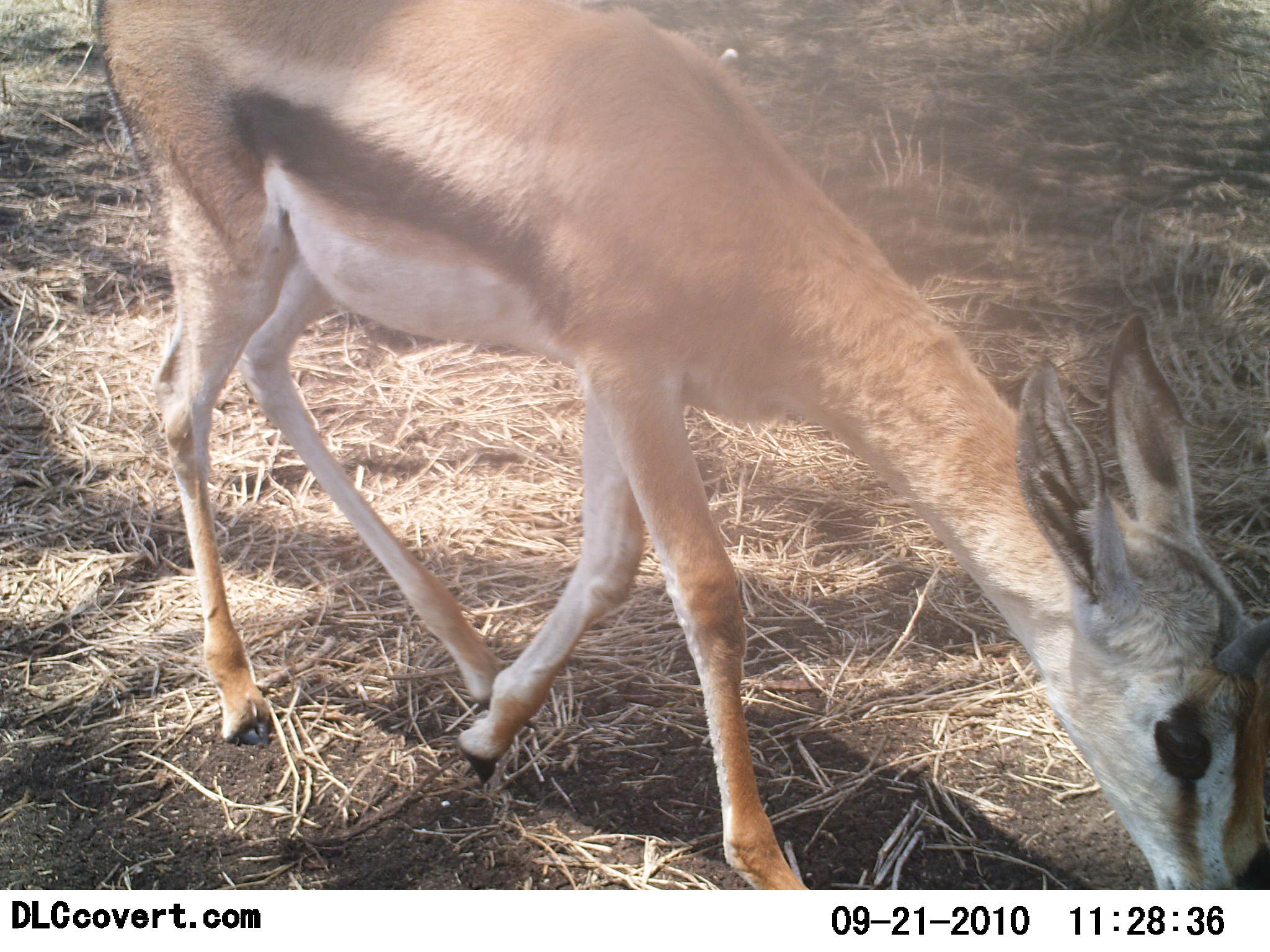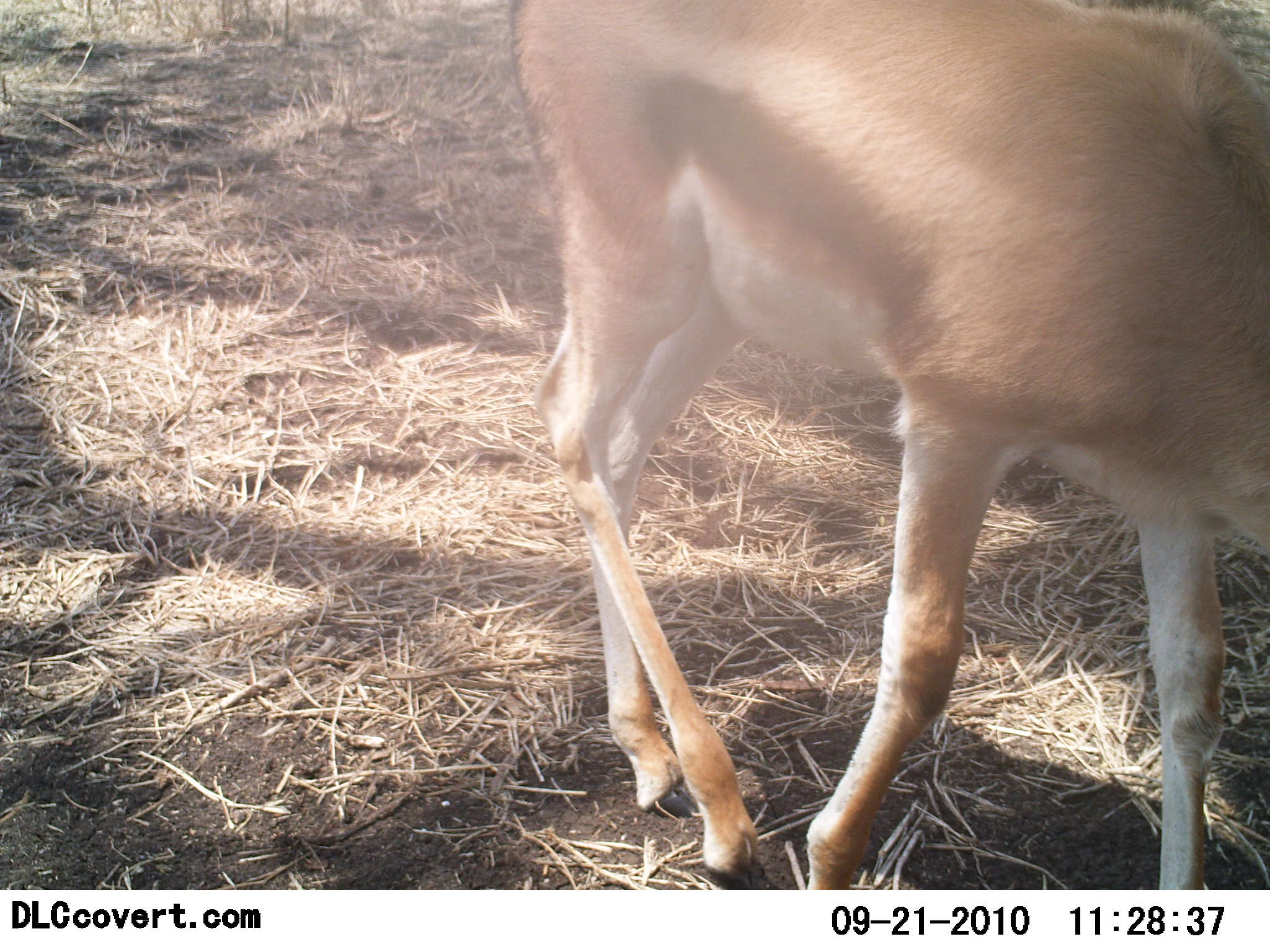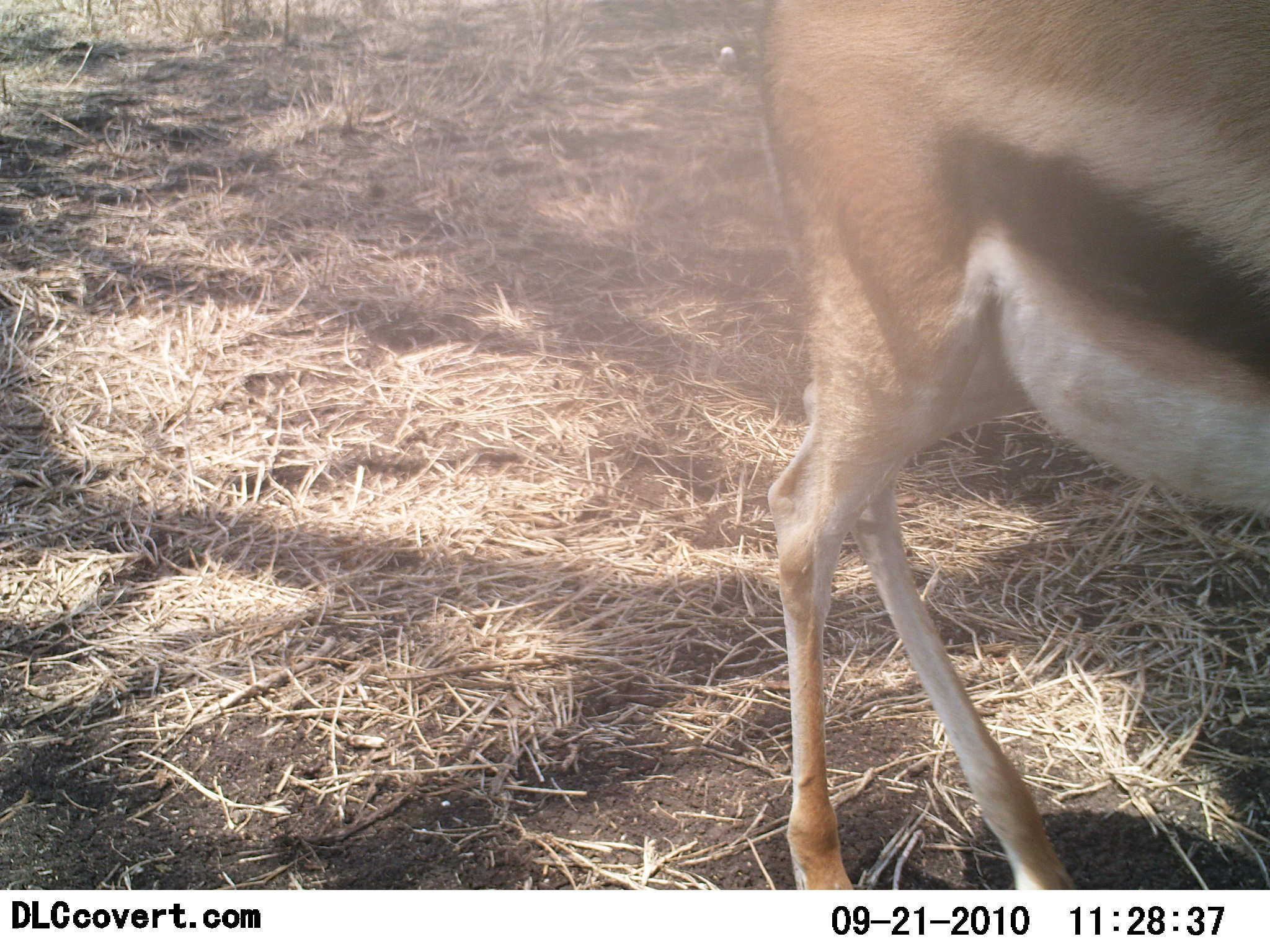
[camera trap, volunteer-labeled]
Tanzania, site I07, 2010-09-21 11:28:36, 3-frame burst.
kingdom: Animalia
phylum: Chordata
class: Mammalia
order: Artiodactyla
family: Bovidae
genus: Eudorcas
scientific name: Eudorcas thomsonii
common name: thomson's gazelle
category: gazellethomsons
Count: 1.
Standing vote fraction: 27%.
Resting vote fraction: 0%.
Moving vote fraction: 60%.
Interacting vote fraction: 0%.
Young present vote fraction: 13%.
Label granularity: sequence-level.